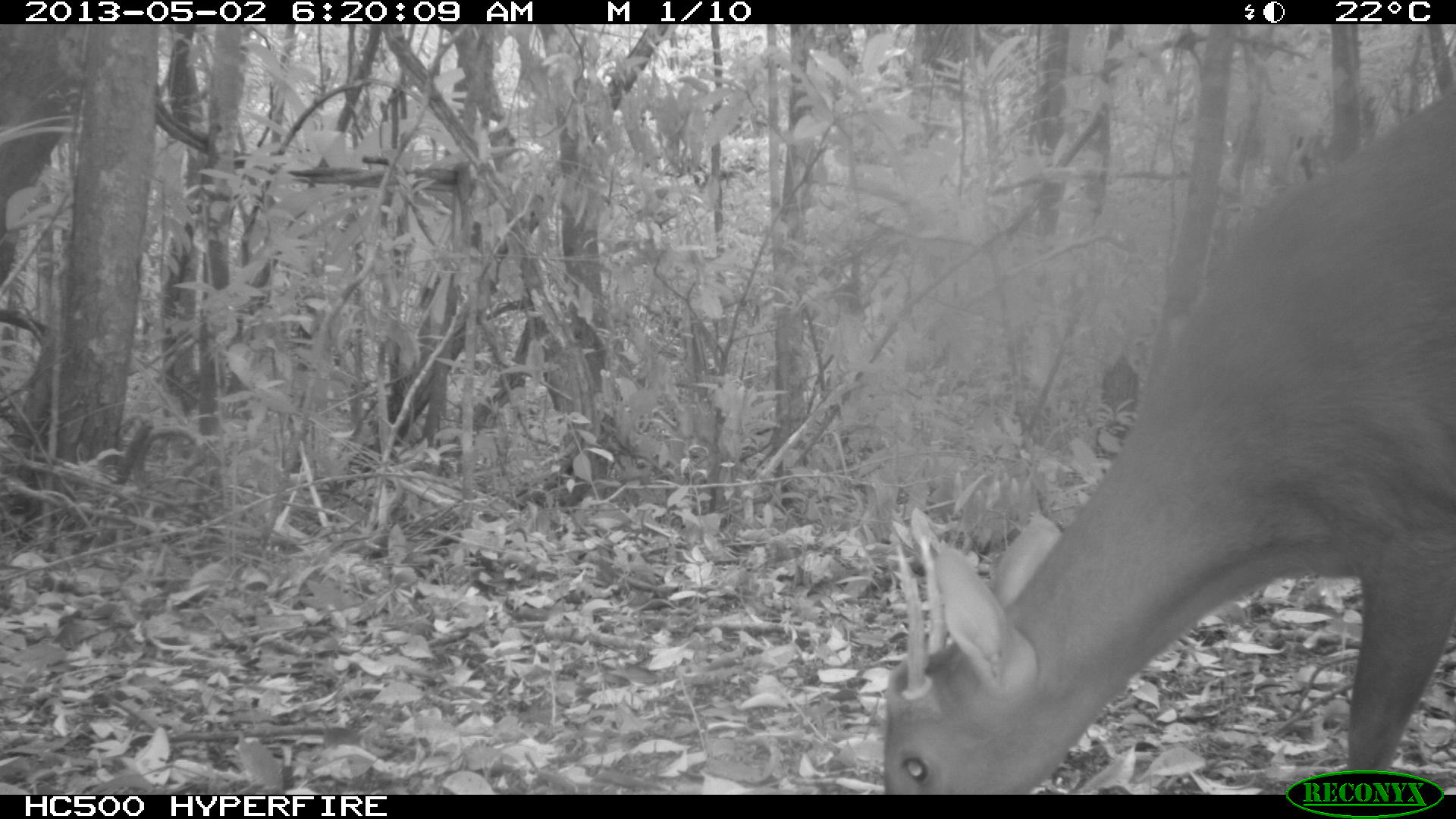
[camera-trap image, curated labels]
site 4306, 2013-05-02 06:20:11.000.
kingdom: Animalia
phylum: Chordata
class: Mammalia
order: Artiodactyla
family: Cervidae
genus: Mazama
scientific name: Mazama temama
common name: central american red brocket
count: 1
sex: male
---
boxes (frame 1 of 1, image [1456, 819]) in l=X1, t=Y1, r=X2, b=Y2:
mazama temama: l=880, t=85, r=1455, b=794